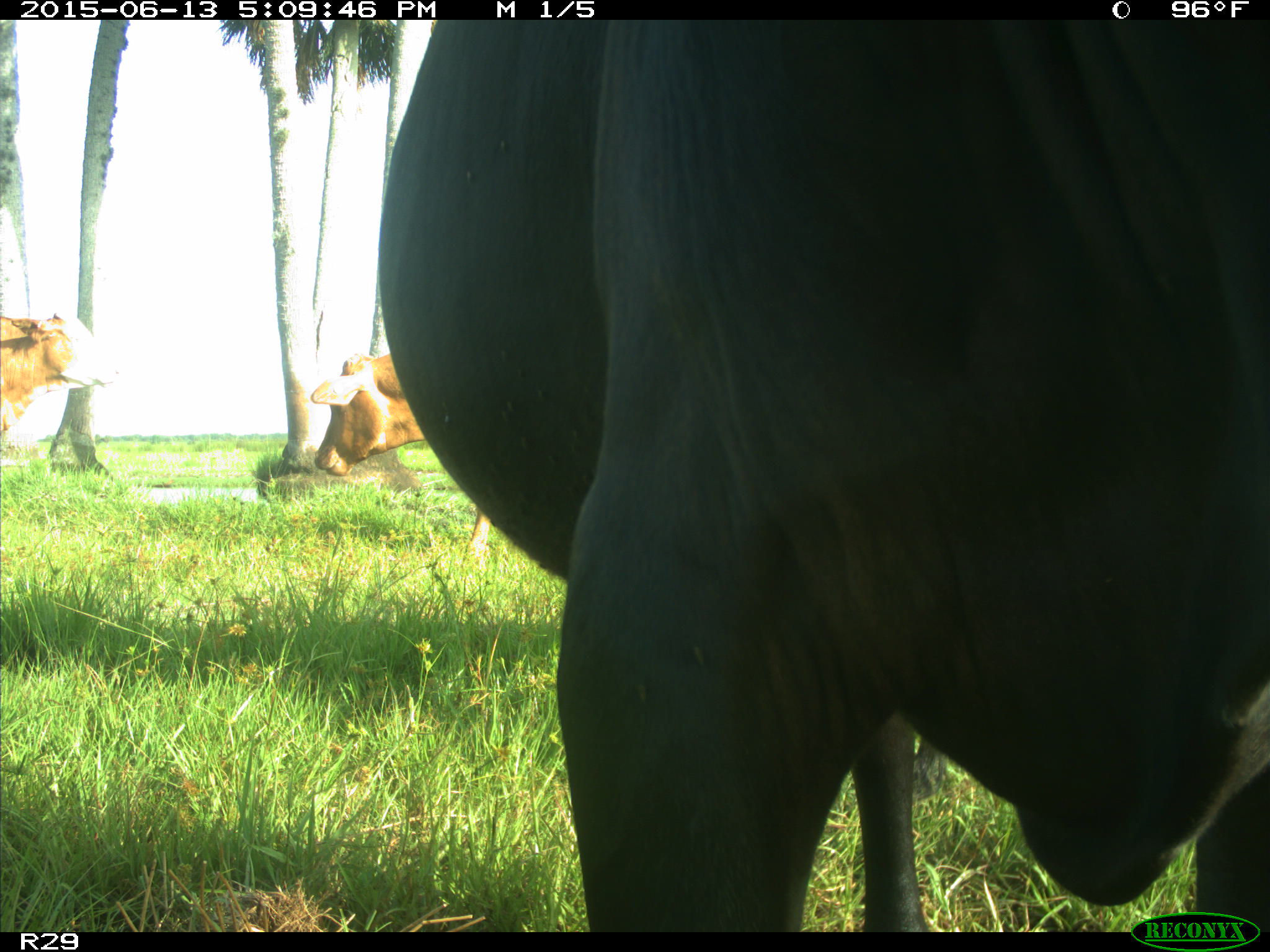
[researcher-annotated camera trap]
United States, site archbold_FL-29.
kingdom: Animalia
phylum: Chordata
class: Mammalia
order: Artiodactyla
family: Bovidae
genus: Bos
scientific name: Bos taurus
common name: domestic cow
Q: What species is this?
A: Bos taurus (domestic cow).